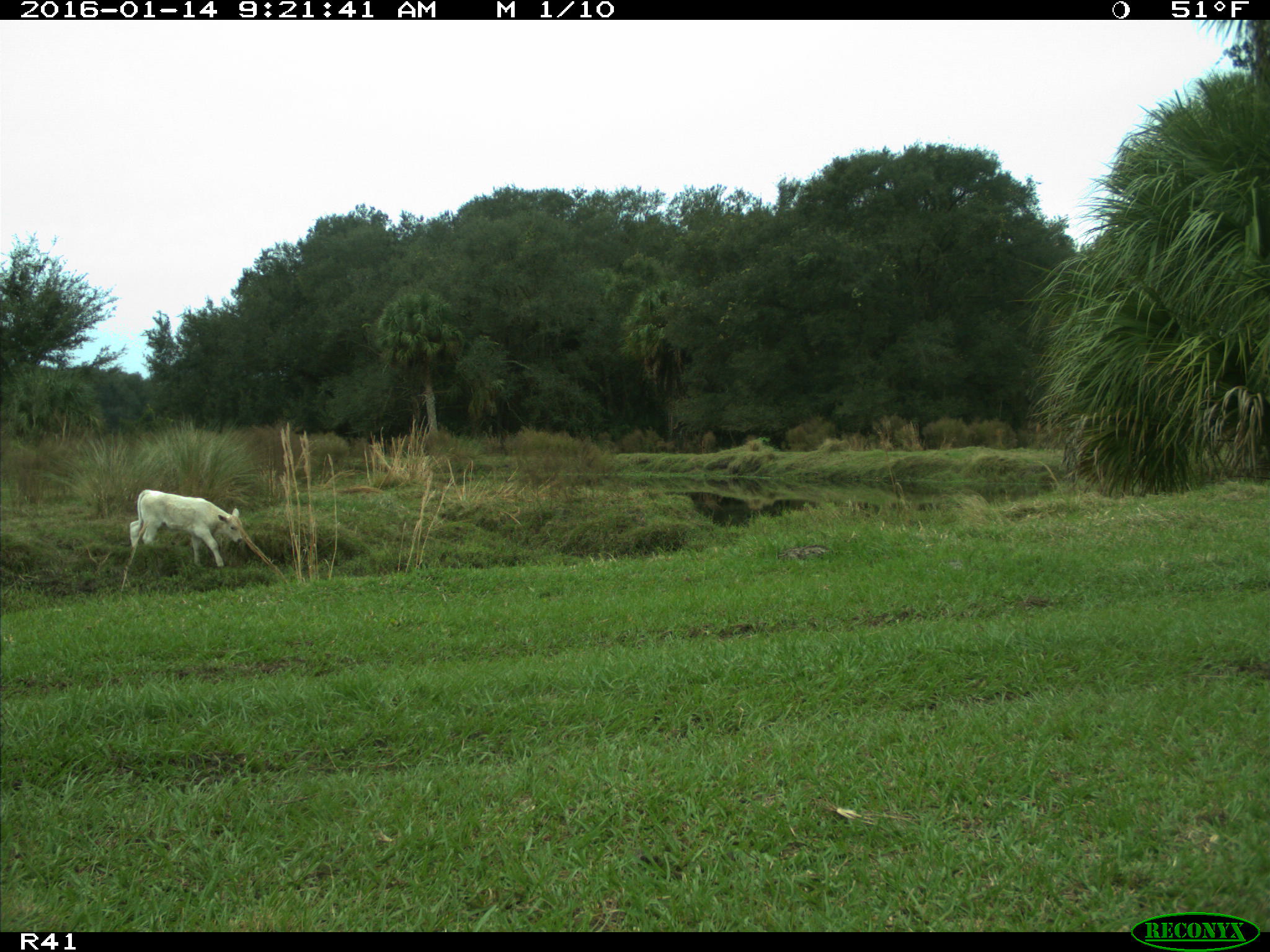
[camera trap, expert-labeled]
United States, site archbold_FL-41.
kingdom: Animalia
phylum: Chordata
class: Mammalia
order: Artiodactyla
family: Bovidae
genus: Bos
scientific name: Bos taurus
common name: domestic cow